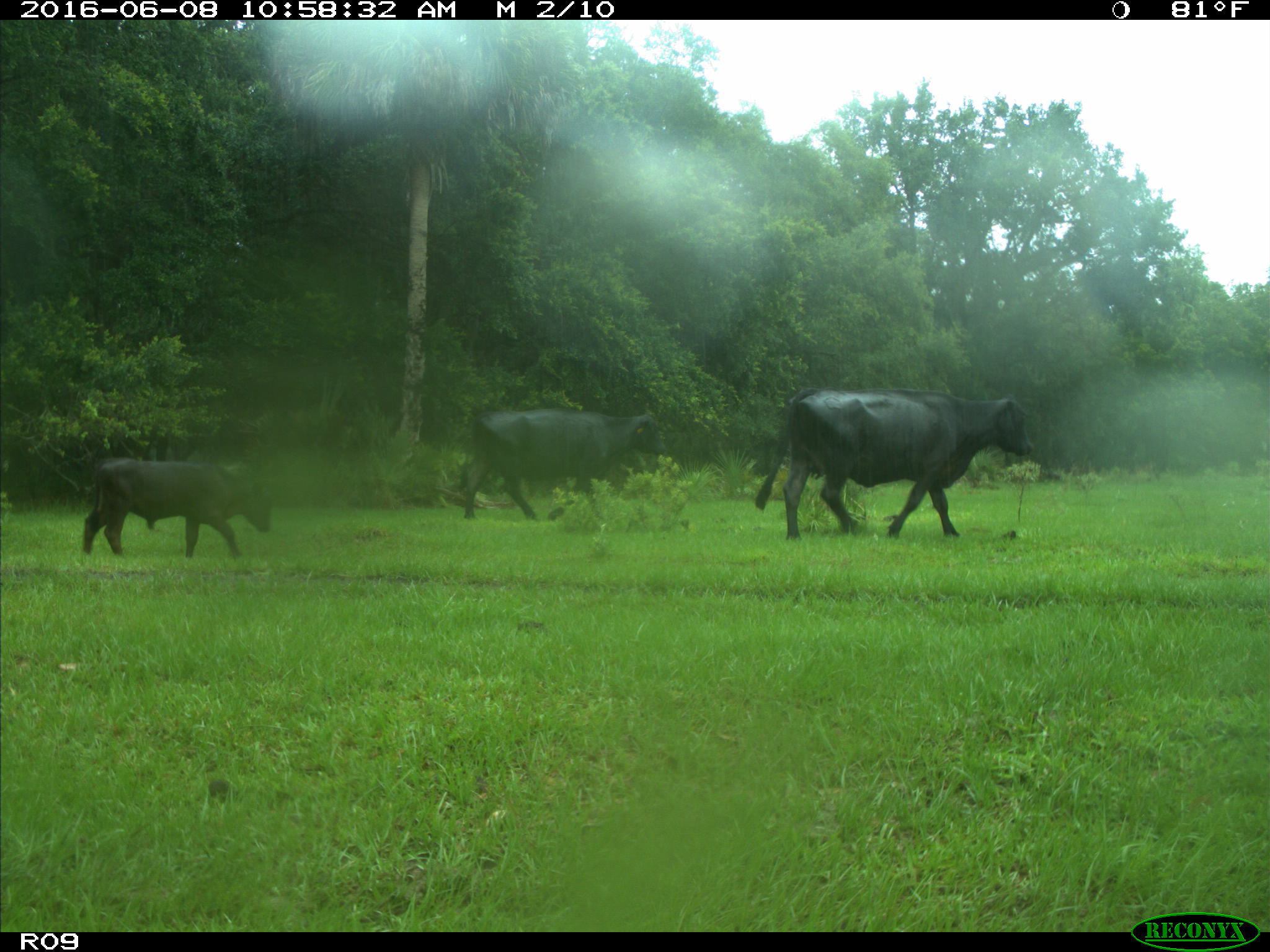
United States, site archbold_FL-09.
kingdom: Animalia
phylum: Chordata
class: Mammalia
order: Artiodactyla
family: Bovidae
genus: Bos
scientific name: Bos taurus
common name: domestic cow